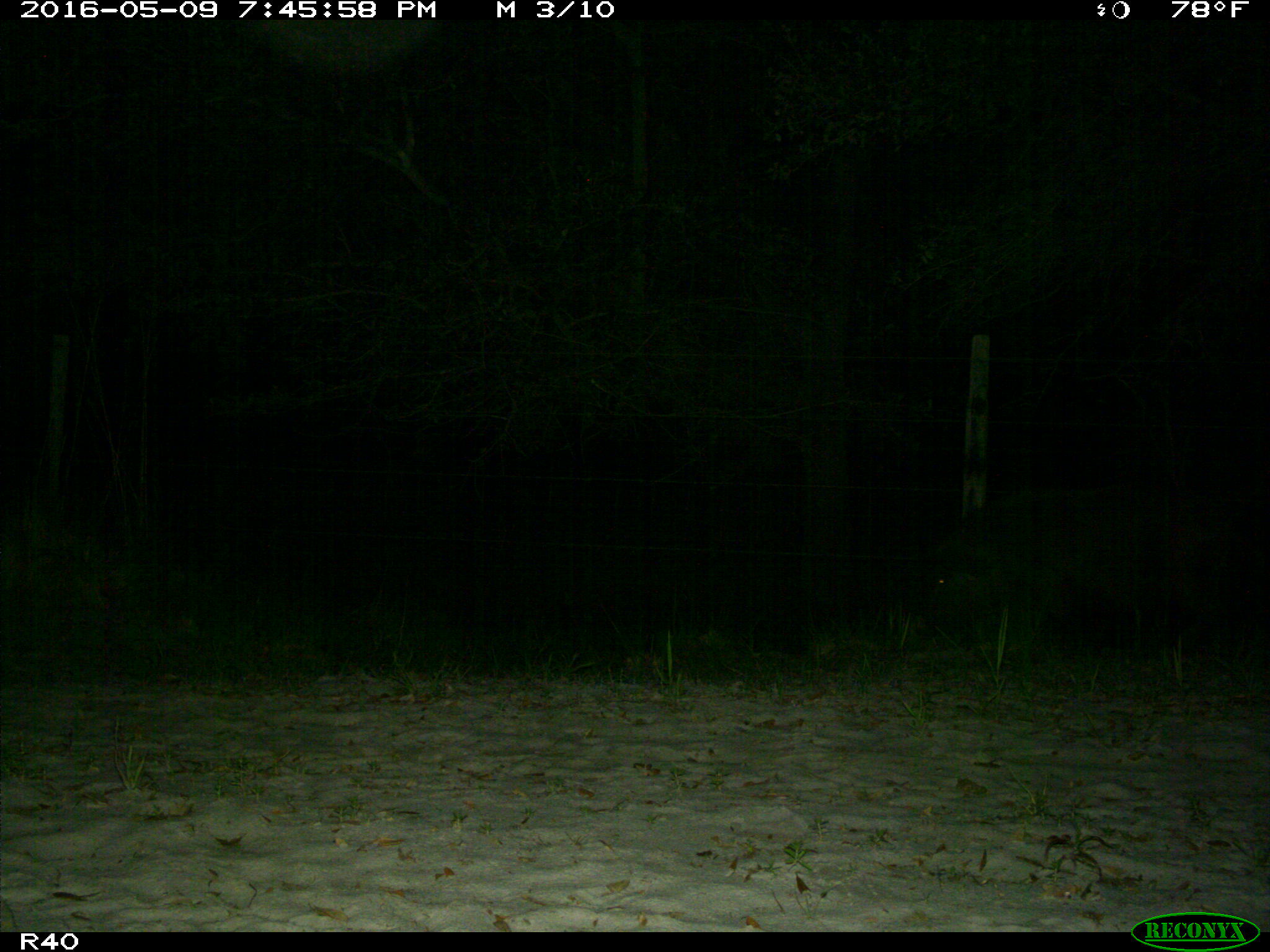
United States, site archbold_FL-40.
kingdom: Animalia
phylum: Chordata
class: Mammalia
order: Artiodactyla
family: Suidae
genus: Sus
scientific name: Sus scrofa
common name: wild boar